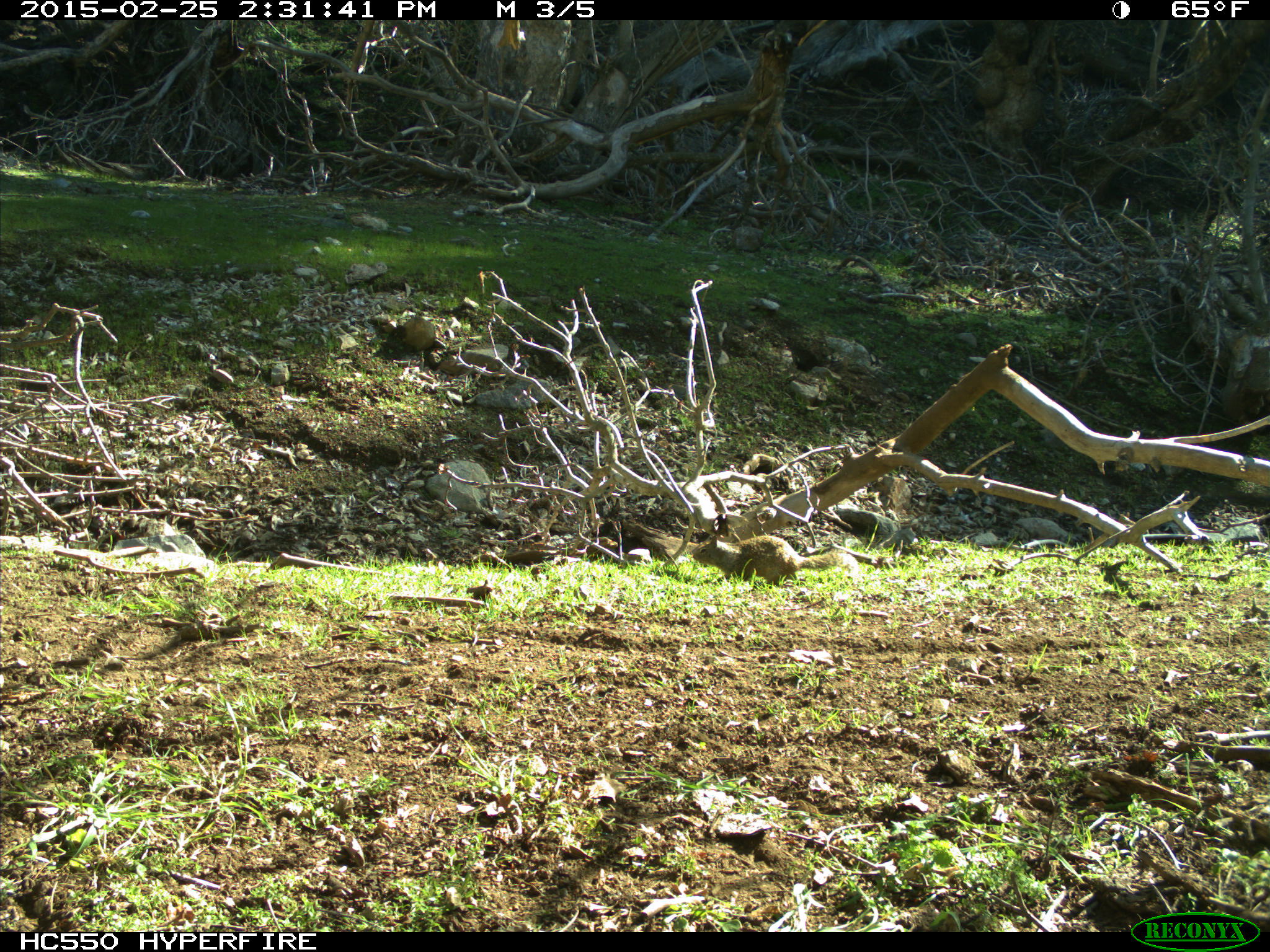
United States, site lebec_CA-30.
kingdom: Animalia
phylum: Chordata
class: Mammalia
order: Rodentia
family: Sciuridae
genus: Otospermophilus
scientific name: Otospermophilus beecheyi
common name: california ground squirrel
Otospermophilus beecheyi (california ground squirrel).